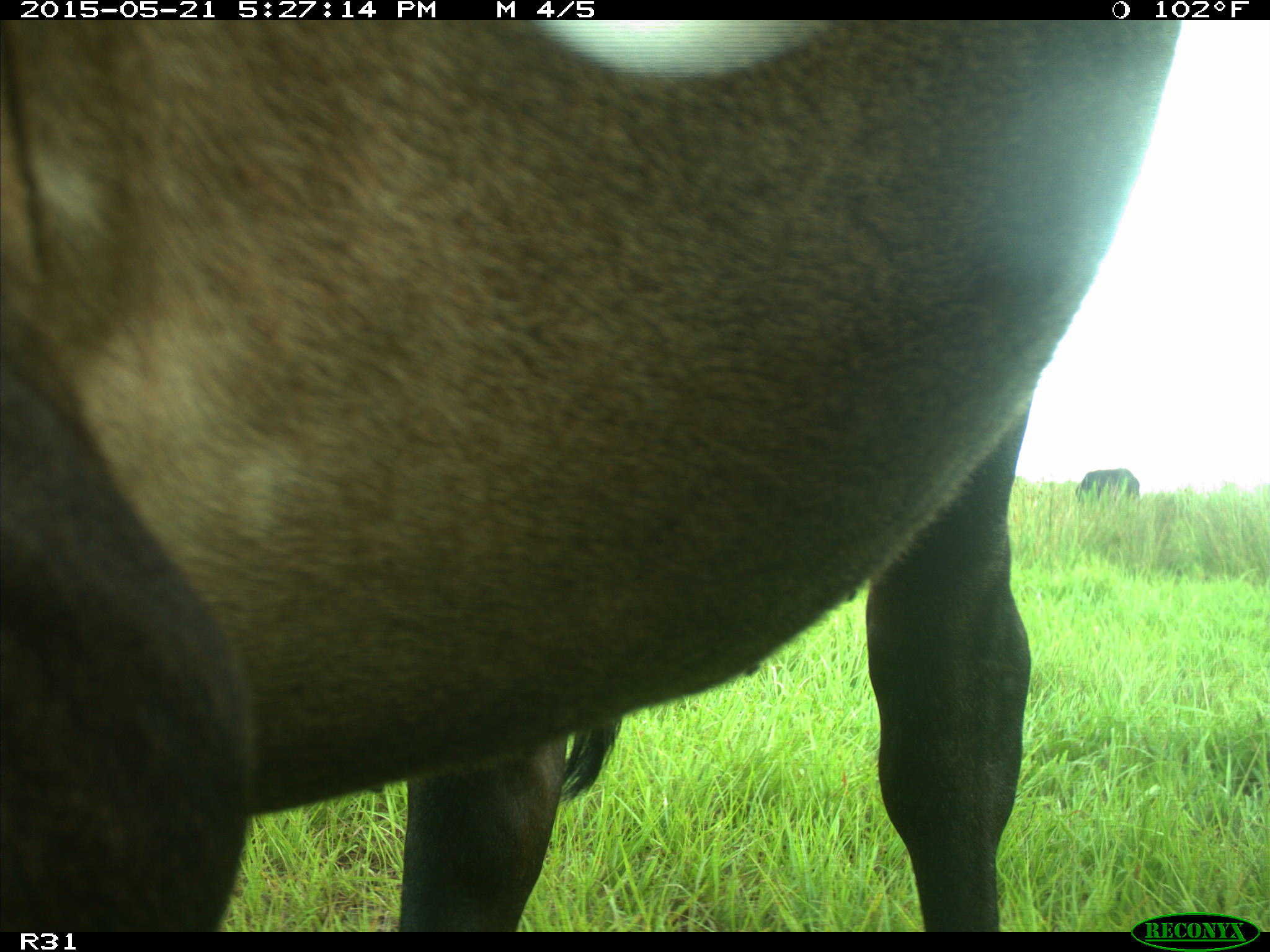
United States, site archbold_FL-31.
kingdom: Animalia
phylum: Chordata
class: Mammalia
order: Artiodactyla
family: Bovidae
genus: Bos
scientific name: Bos taurus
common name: domestic cow